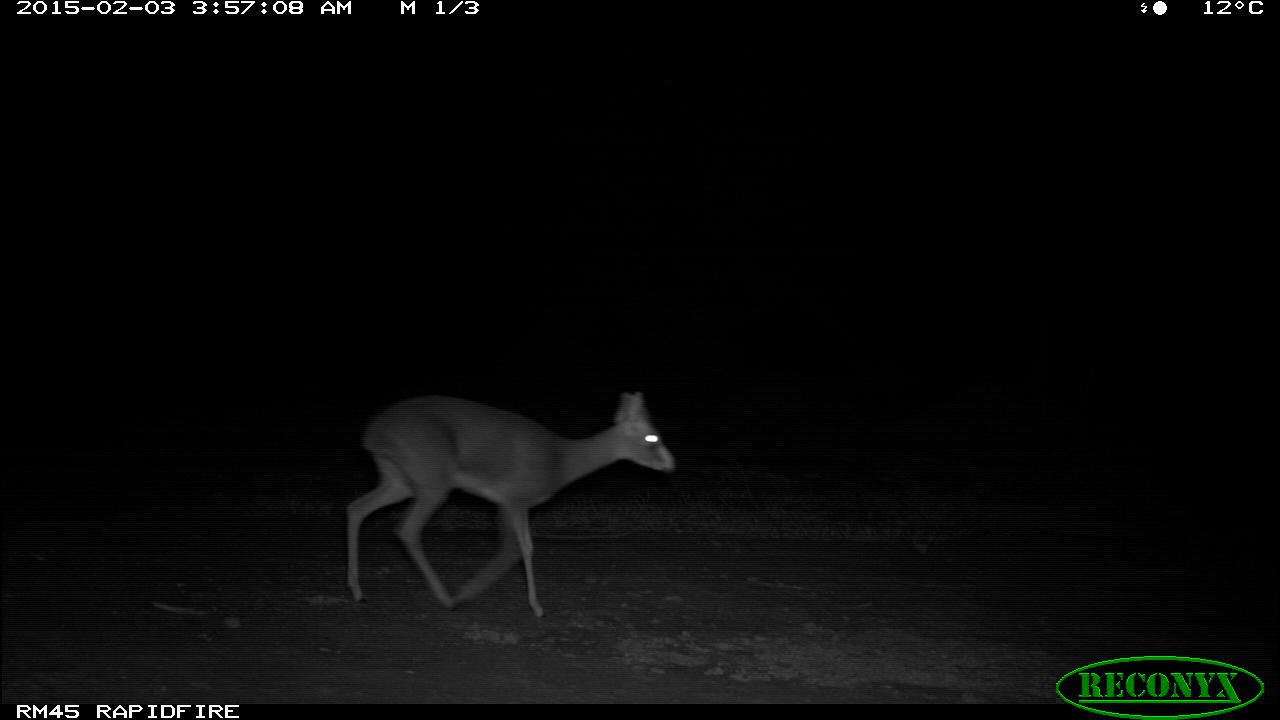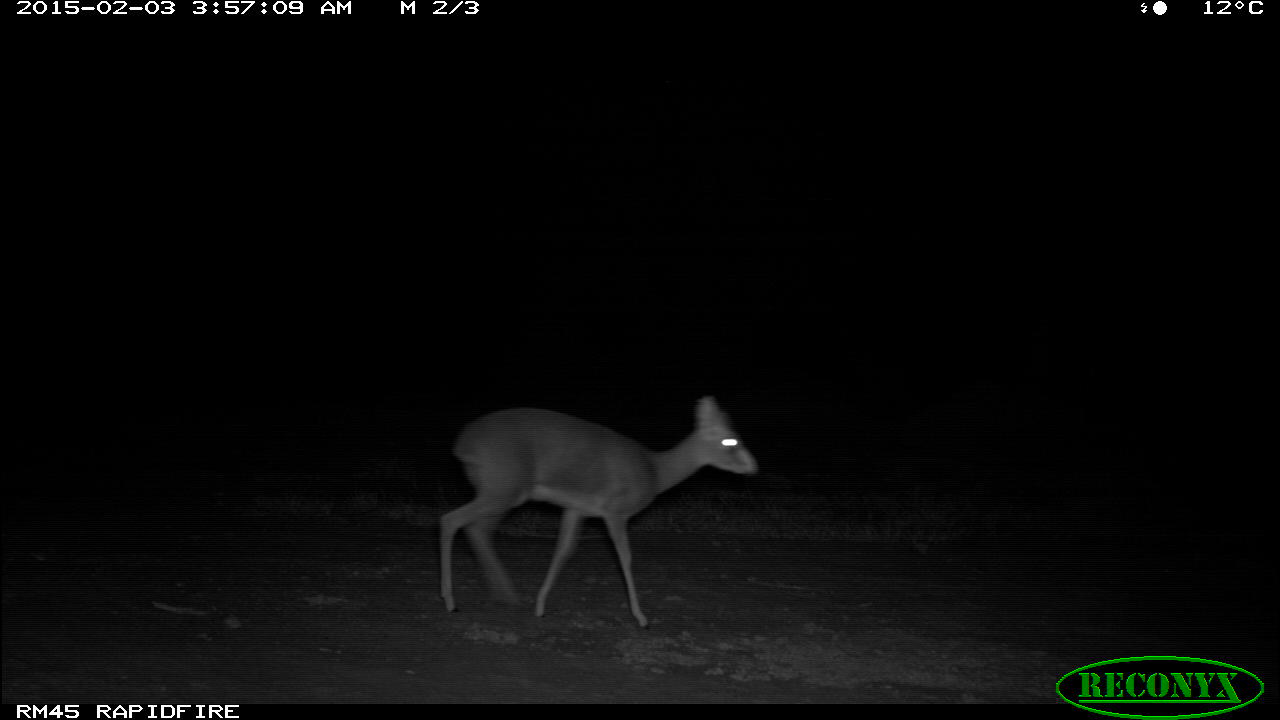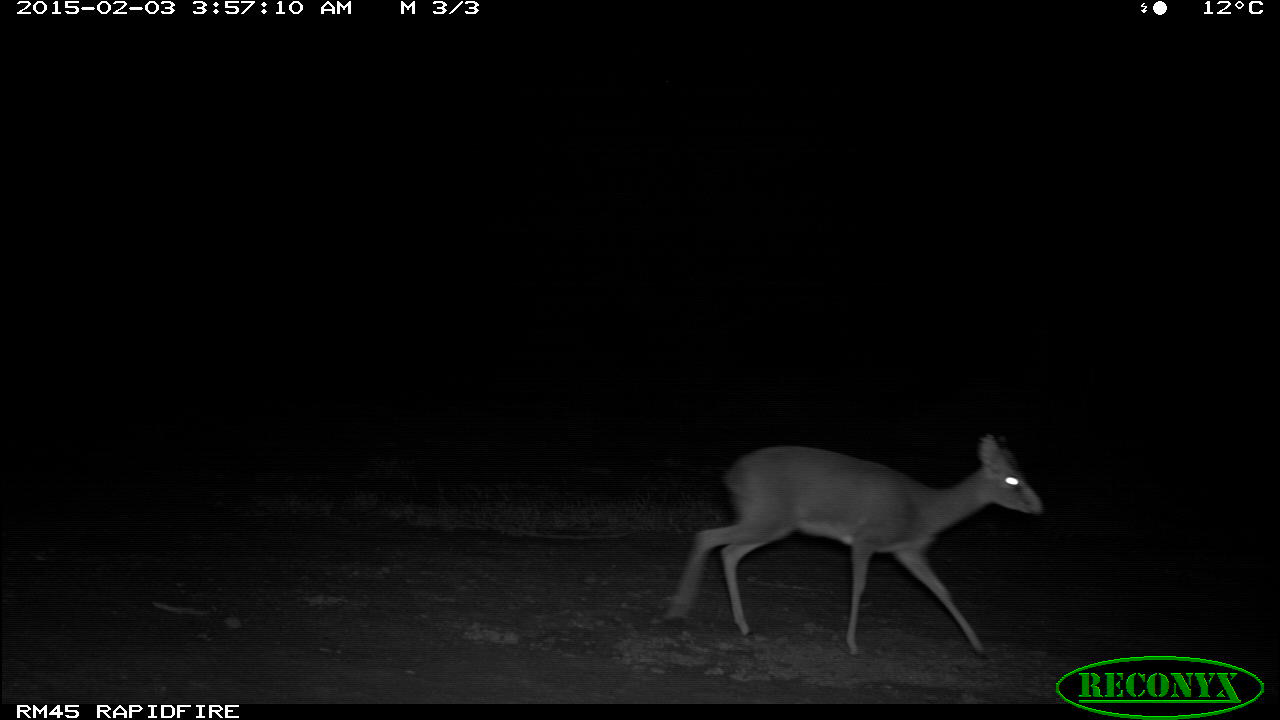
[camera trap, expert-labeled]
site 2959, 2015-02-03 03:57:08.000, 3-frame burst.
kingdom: Animalia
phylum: Chordata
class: Mammalia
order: Artiodactyla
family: Bovidae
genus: Madoqua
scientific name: Madoqua guentheri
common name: günther's dik-dik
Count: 1.